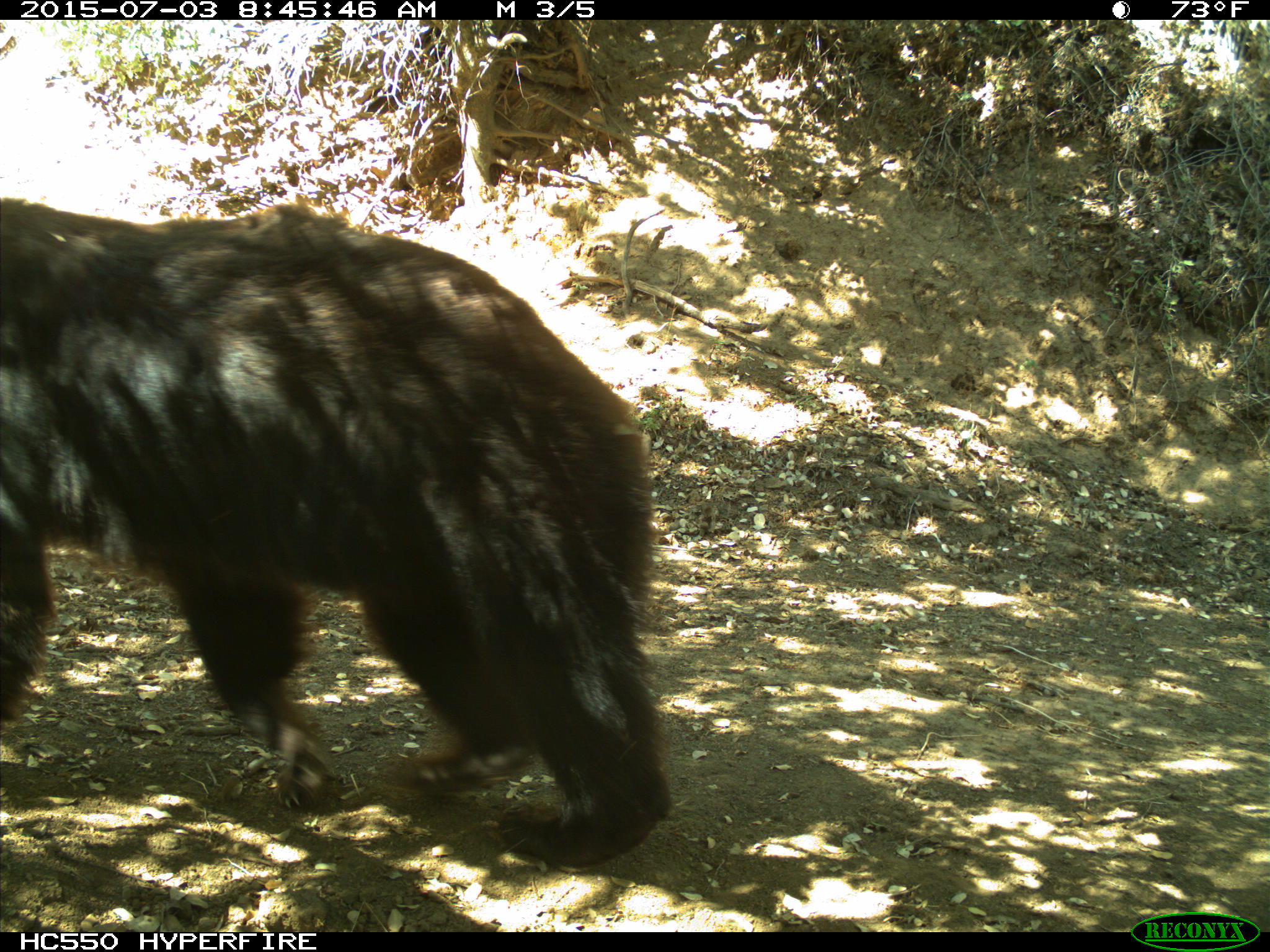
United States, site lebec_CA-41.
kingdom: Animalia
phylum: Chordata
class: Mammalia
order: Carnivora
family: Ursidae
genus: Ursus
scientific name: Ursus americanus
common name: american black bear